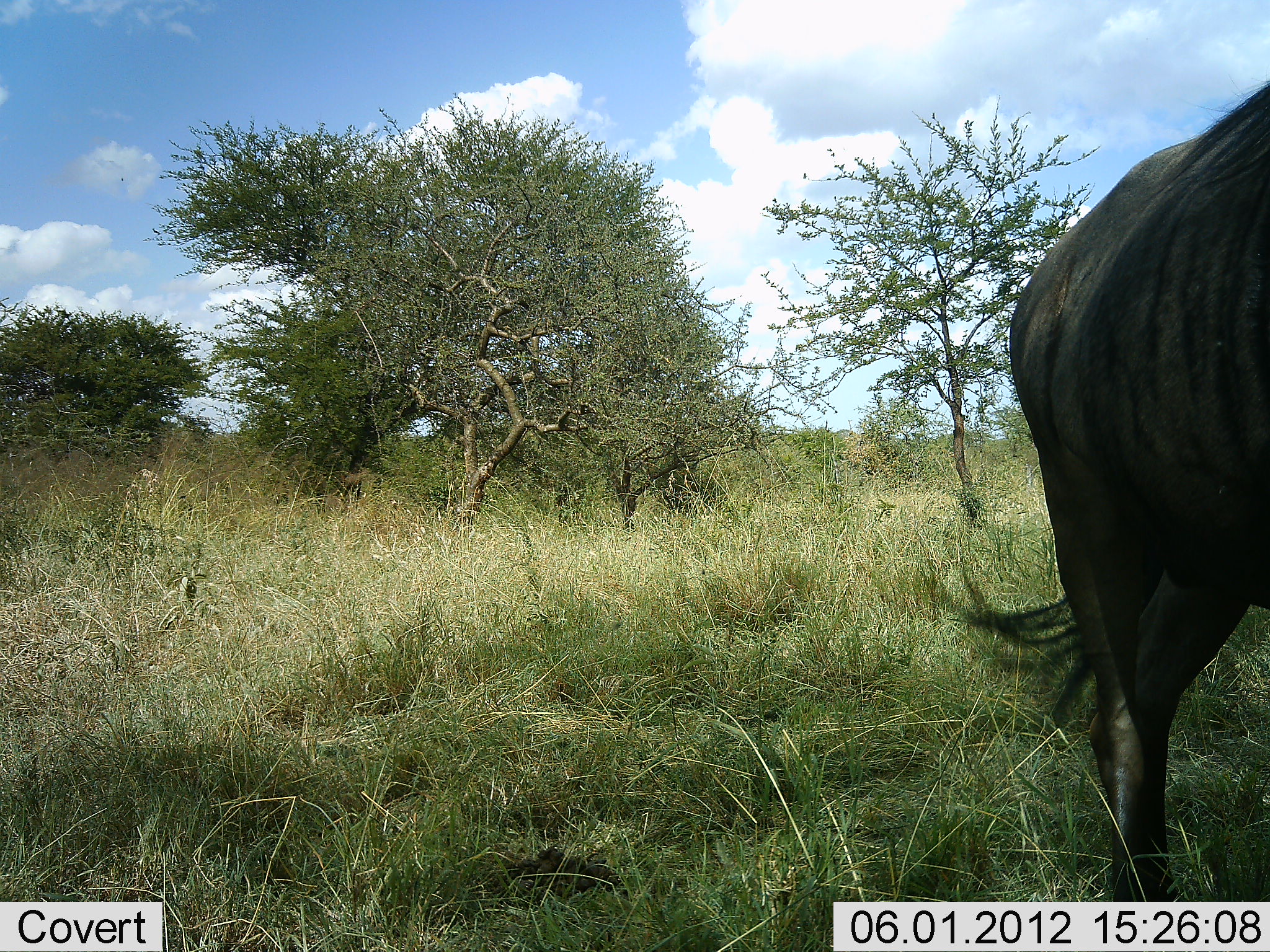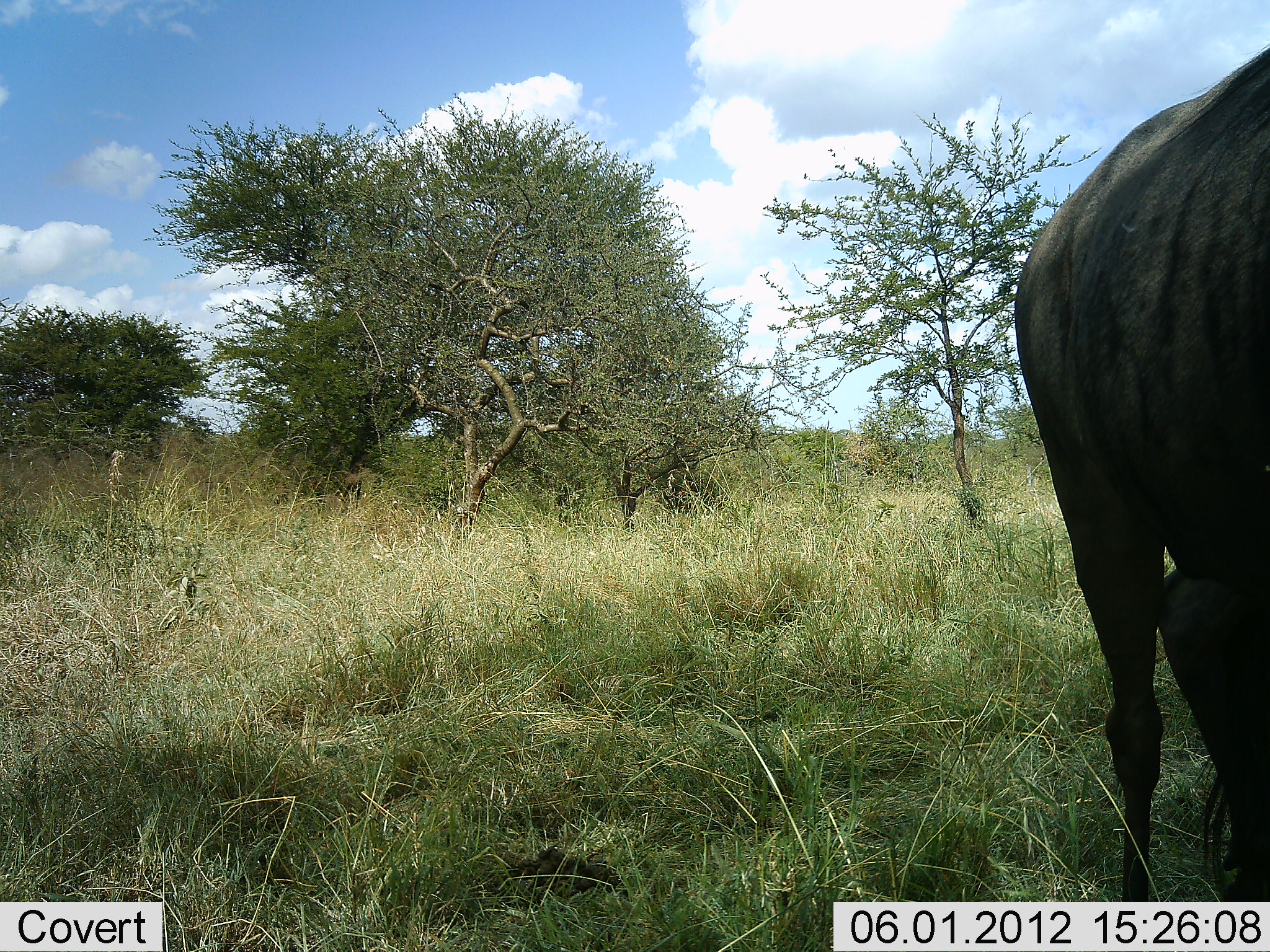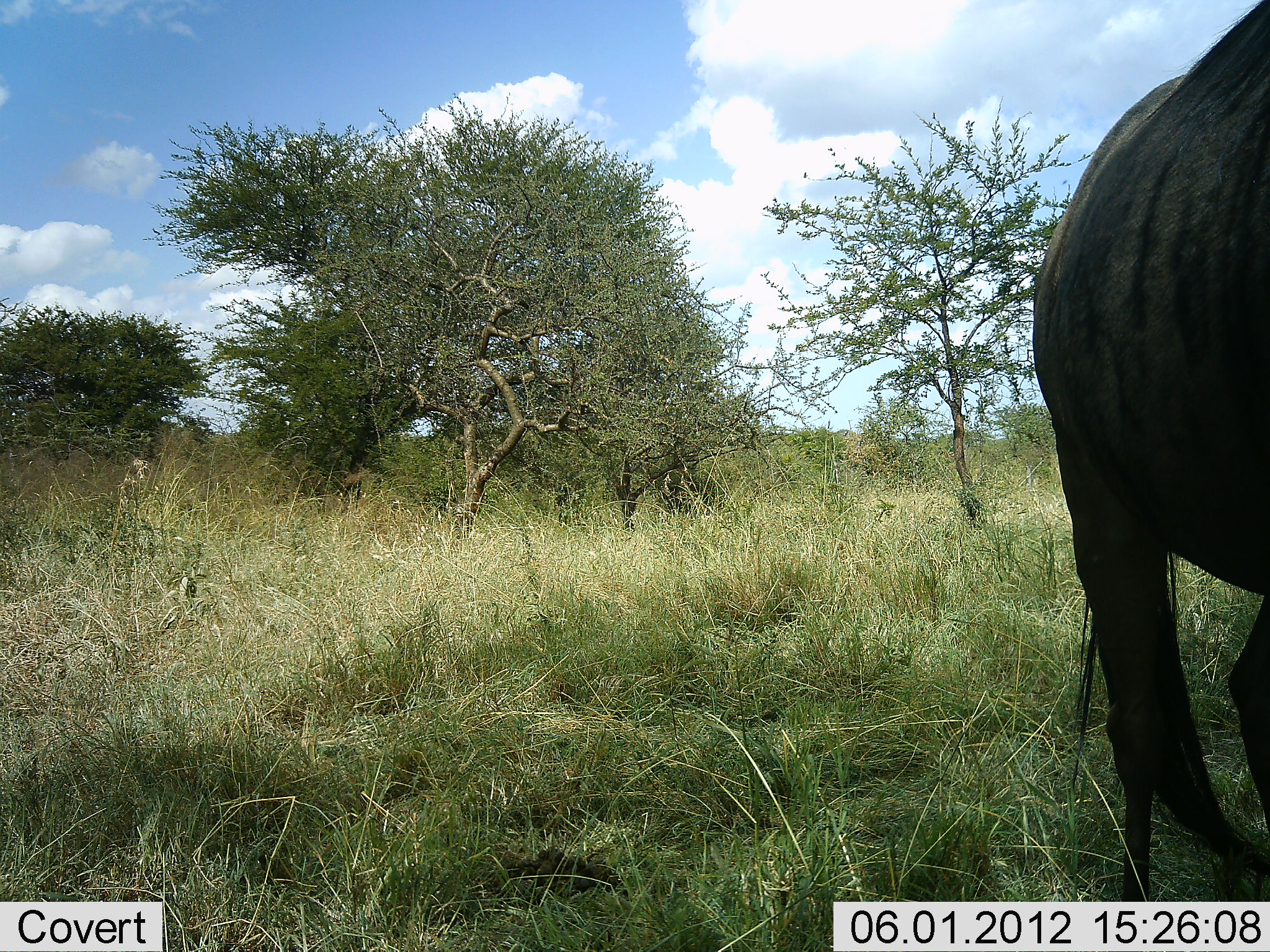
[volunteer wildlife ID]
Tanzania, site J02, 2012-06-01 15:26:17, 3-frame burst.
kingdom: Animalia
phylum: Chordata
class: Mammalia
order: Artiodactyla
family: Bovidae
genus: Connochaetes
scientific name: Connochaetes taurinus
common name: blue wildebeest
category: wildebeest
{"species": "wildebeest (blue wildebeest) (Connochaetes taurinus)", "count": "1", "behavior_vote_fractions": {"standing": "80%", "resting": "0%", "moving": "10%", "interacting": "10%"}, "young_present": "0%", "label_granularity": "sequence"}